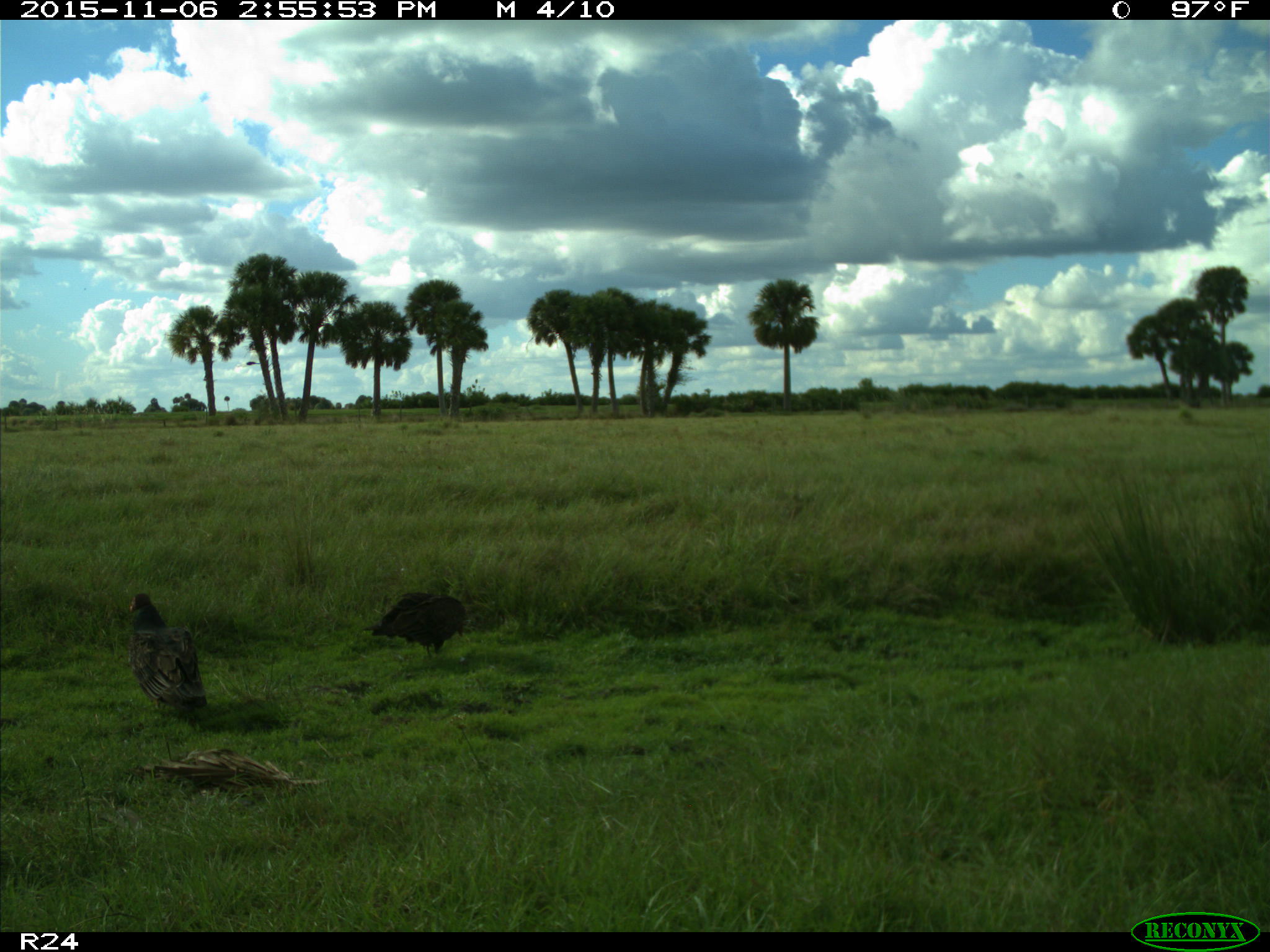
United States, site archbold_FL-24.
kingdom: Animalia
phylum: Chordata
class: Aves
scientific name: Aves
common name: birds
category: unidentified bird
Unidentified bird (birds) (Aves).